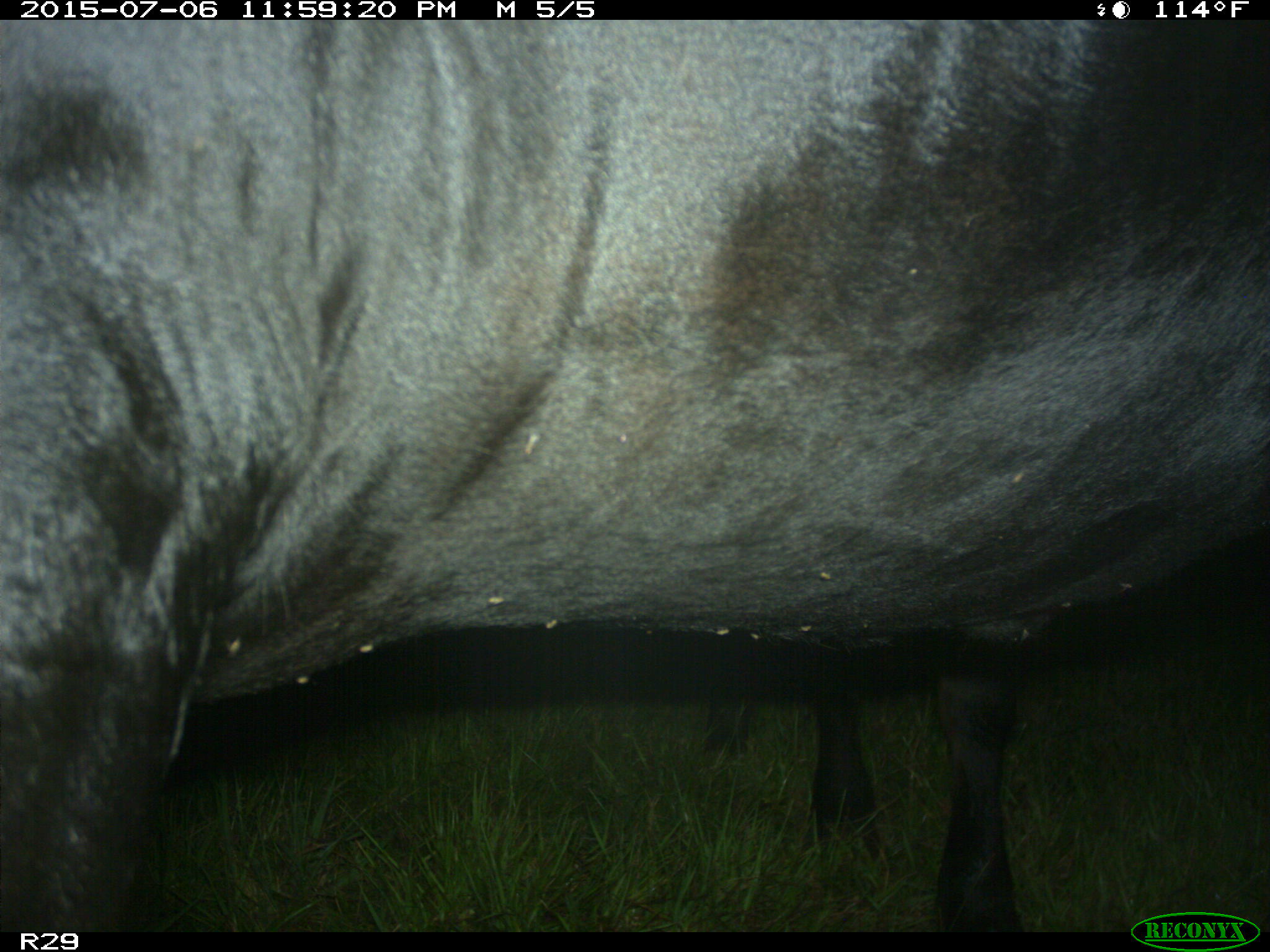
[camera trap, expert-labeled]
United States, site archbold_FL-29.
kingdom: Animalia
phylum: Chordata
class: Mammalia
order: Artiodactyla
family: Bovidae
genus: Bos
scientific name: Bos taurus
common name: domestic cow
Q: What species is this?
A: Bos taurus (domestic cow).